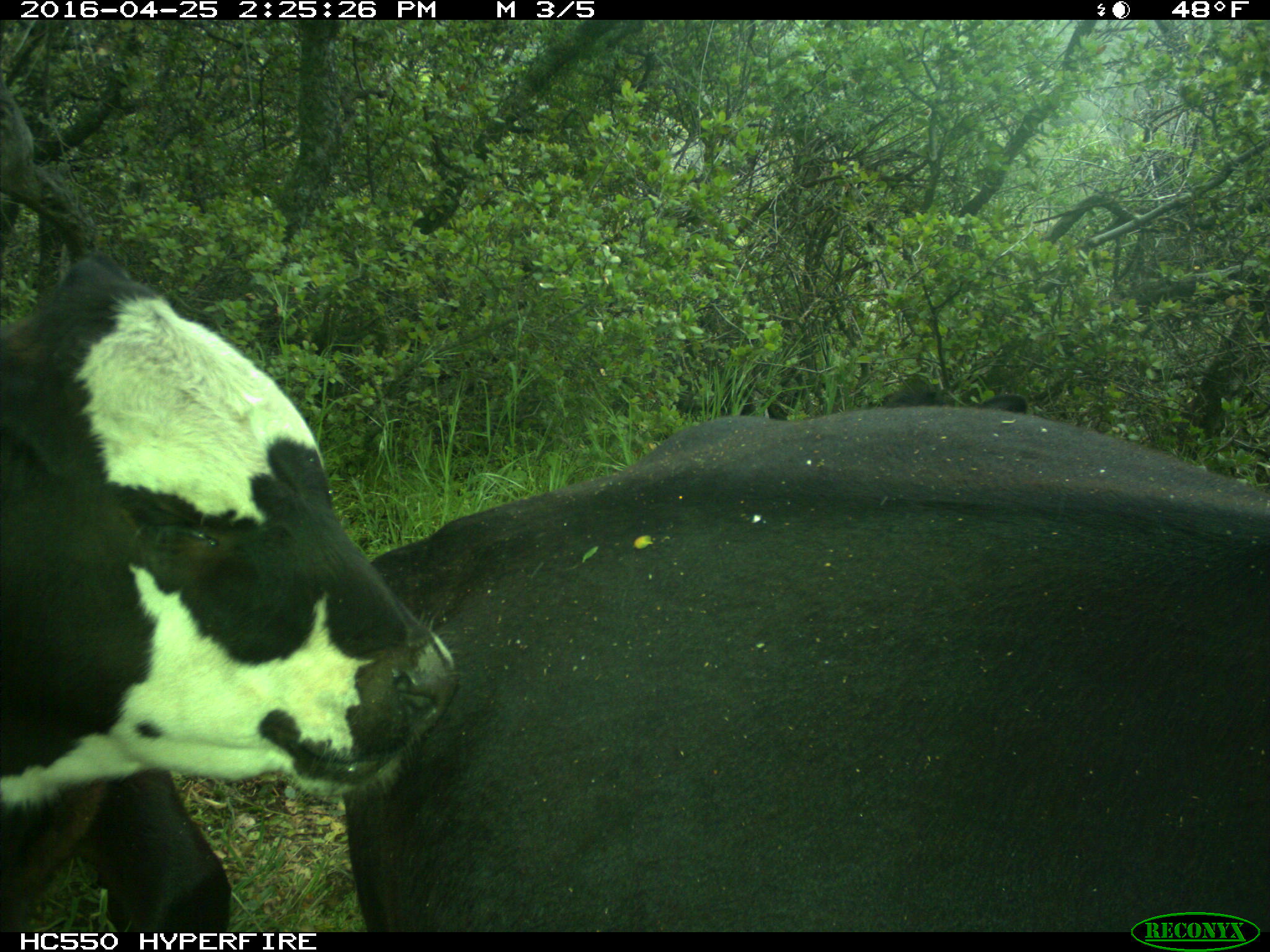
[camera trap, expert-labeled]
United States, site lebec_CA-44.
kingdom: Animalia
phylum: Chordata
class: Mammalia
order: Artiodactyla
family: Bovidae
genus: Bos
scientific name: Bos taurus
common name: domestic cow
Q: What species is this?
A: Bos taurus (domestic cow).